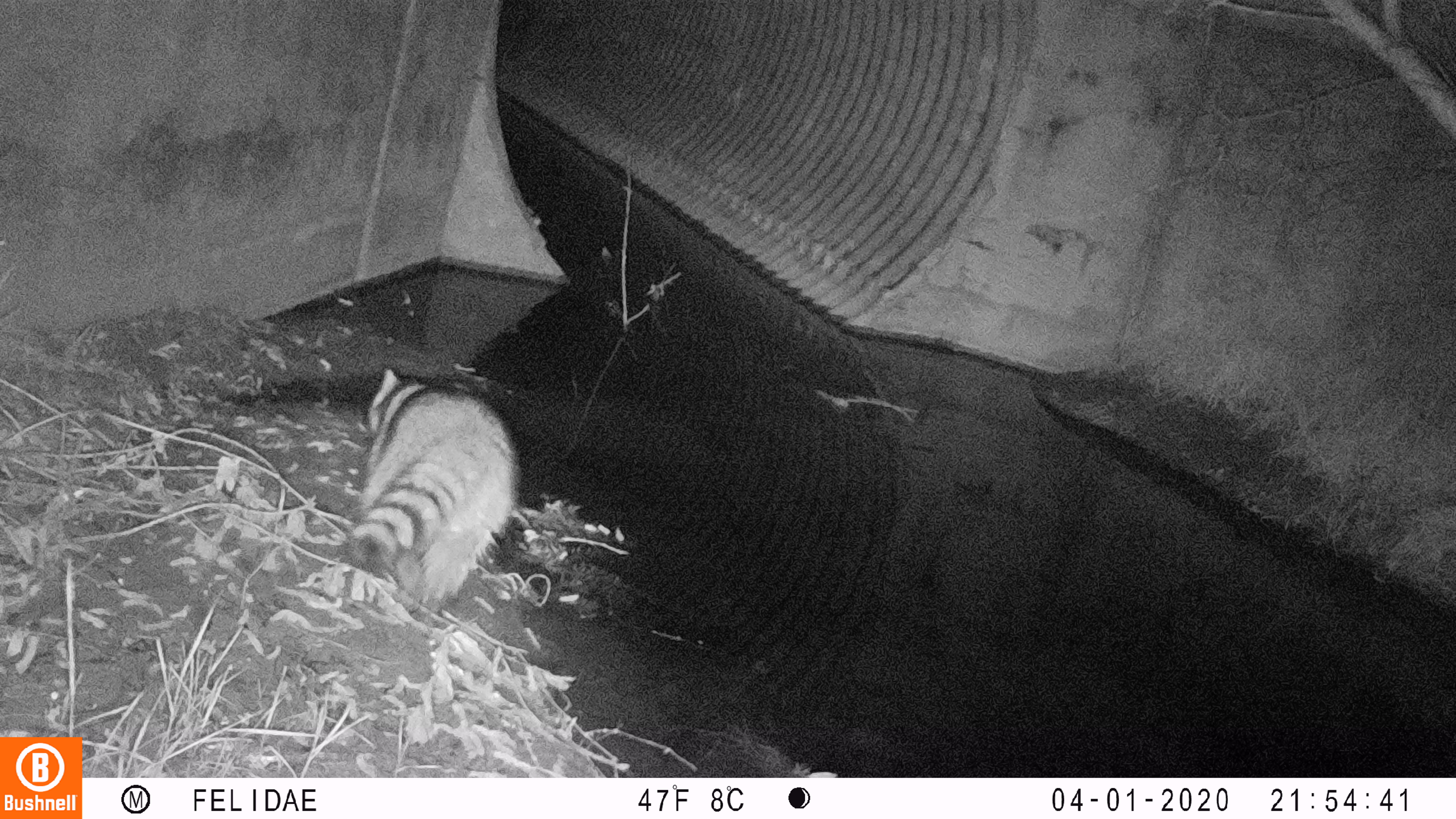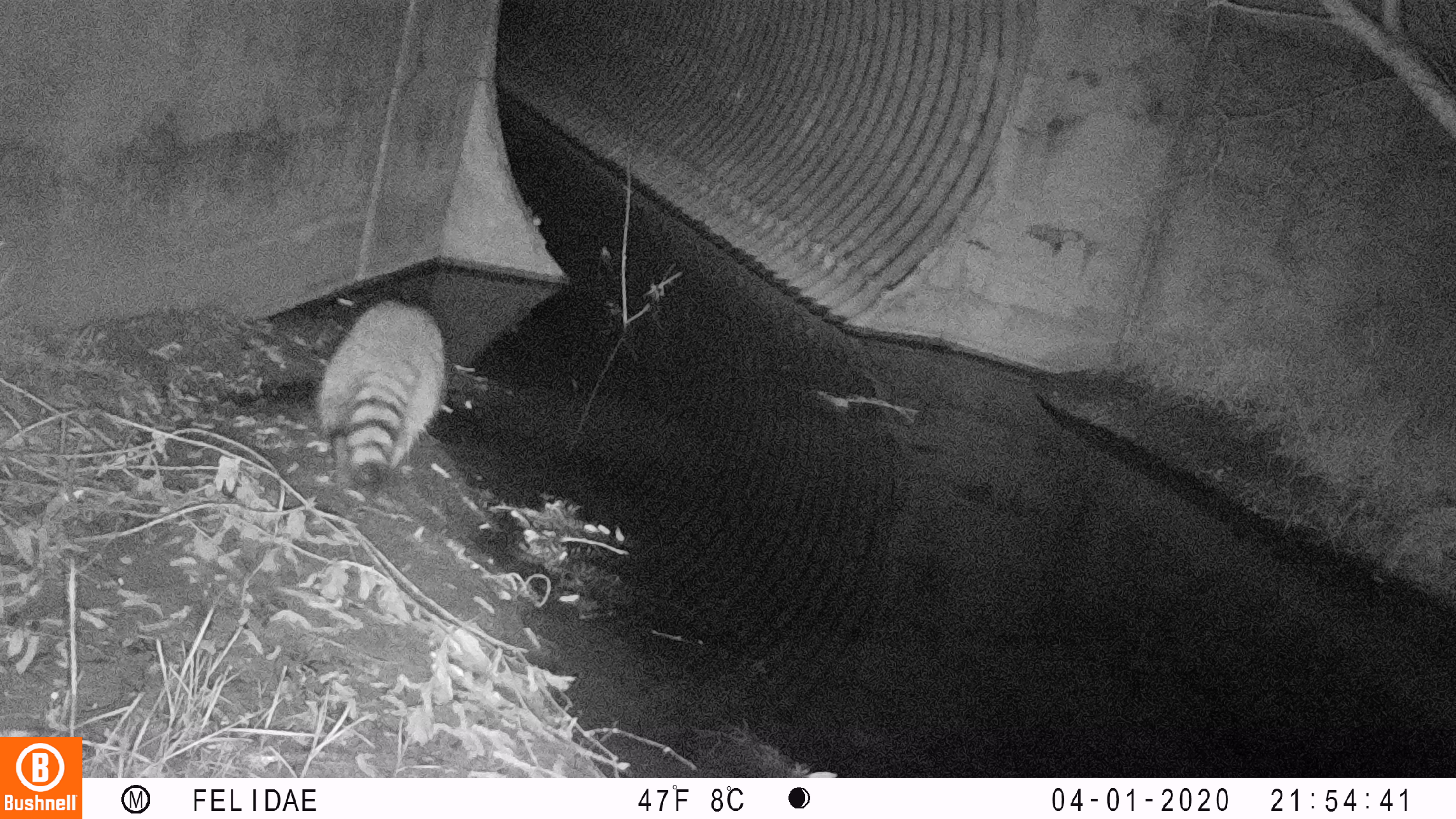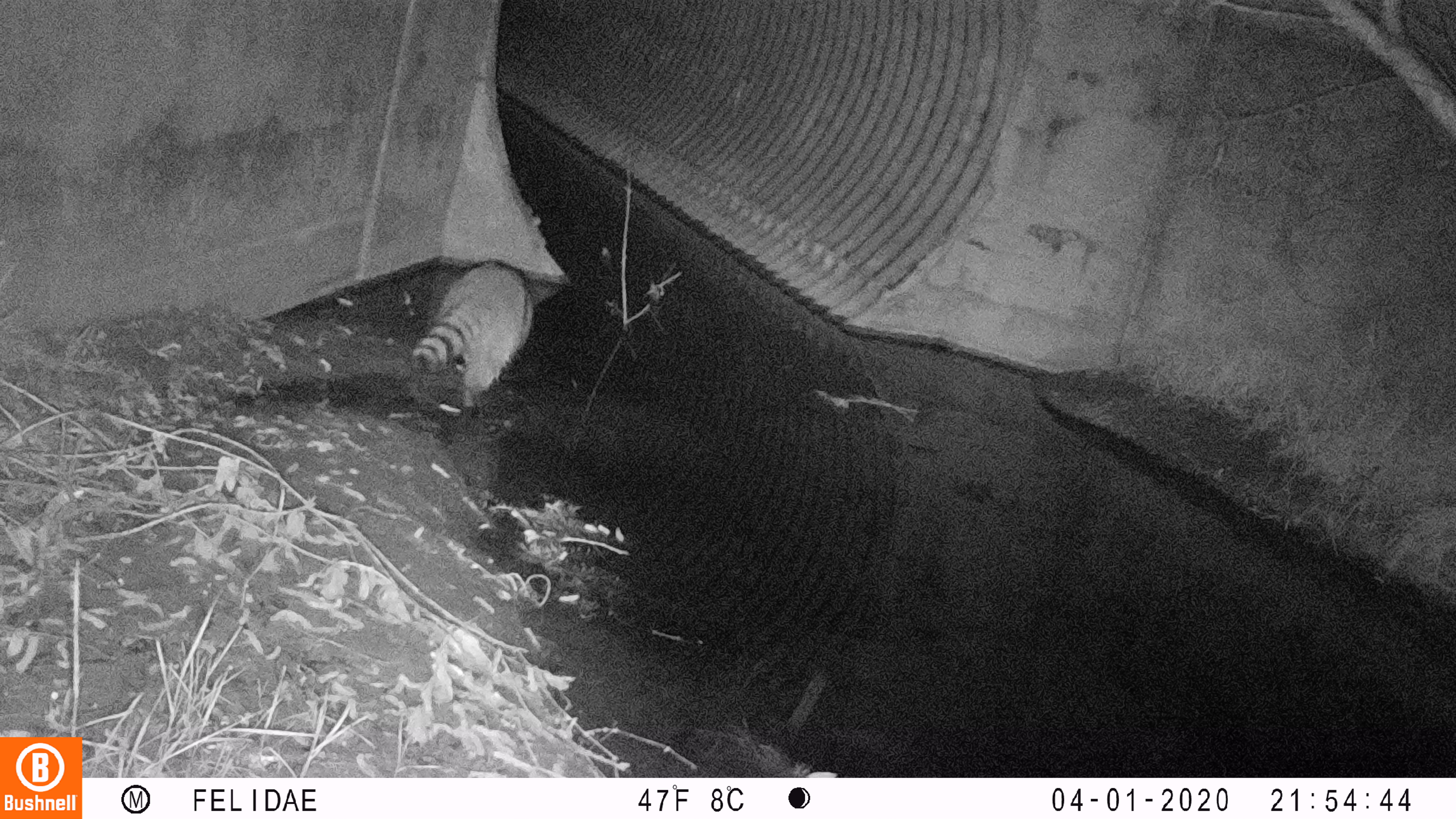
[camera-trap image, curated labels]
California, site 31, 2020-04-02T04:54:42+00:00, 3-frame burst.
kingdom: Animalia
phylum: Chordata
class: Mammalia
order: Carnivora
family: Procyonidae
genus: Procyon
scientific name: Procyon lotor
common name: raccoon